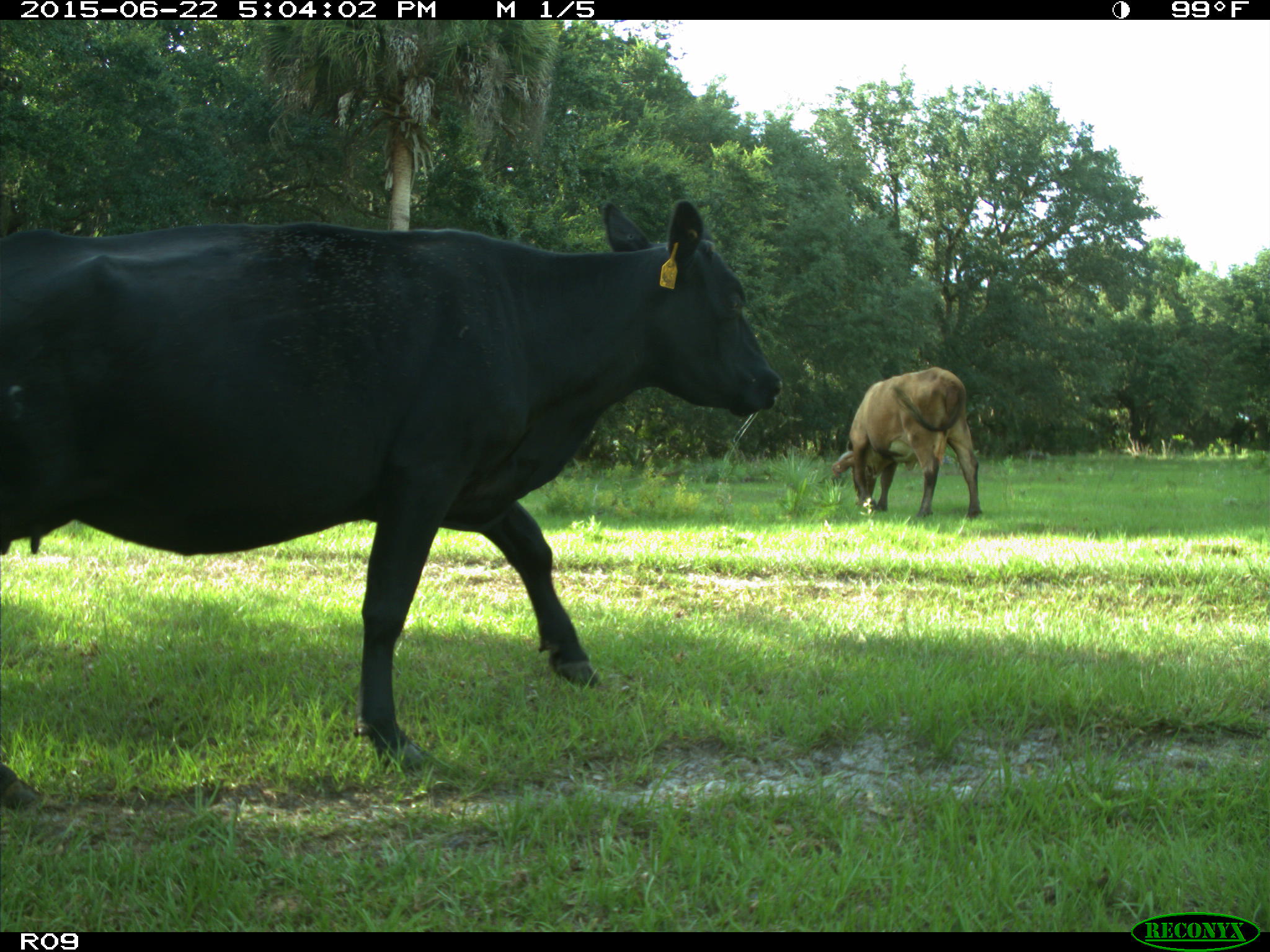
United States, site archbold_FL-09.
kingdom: Animalia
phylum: Chordata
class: Mammalia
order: Artiodactyla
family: Bovidae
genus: Bos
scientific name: Bos taurus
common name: domestic cow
Bos taurus (domestic cow).